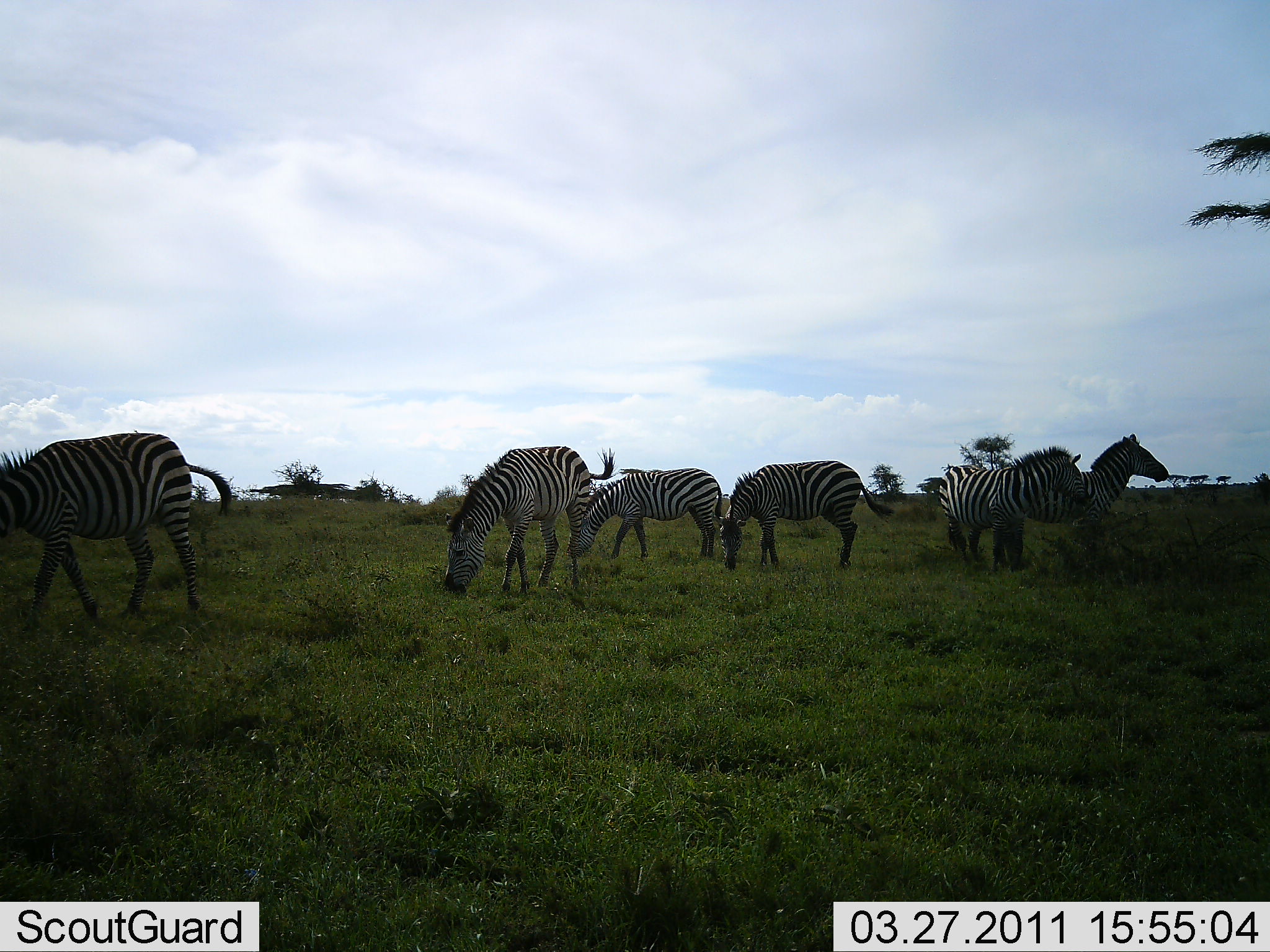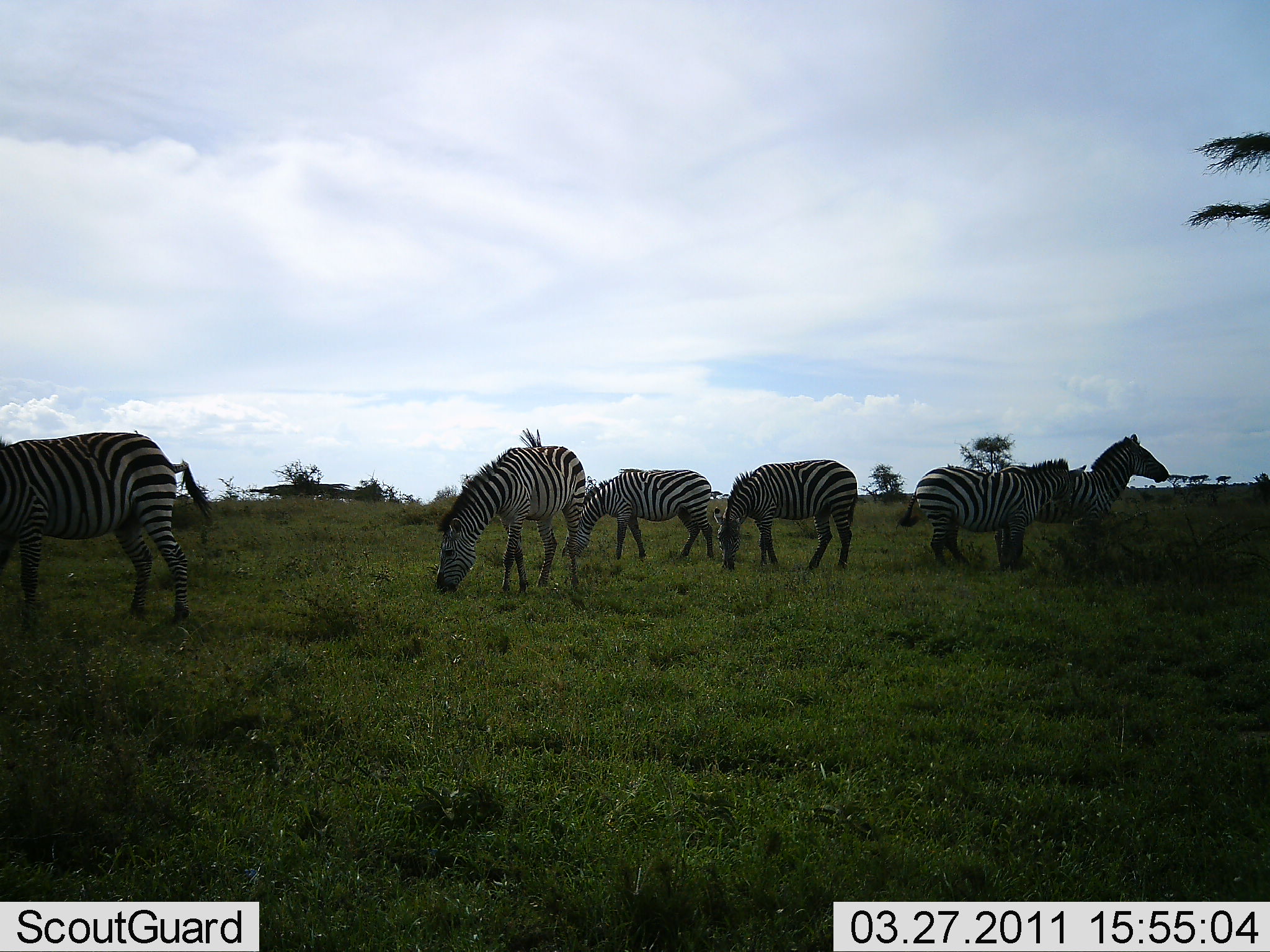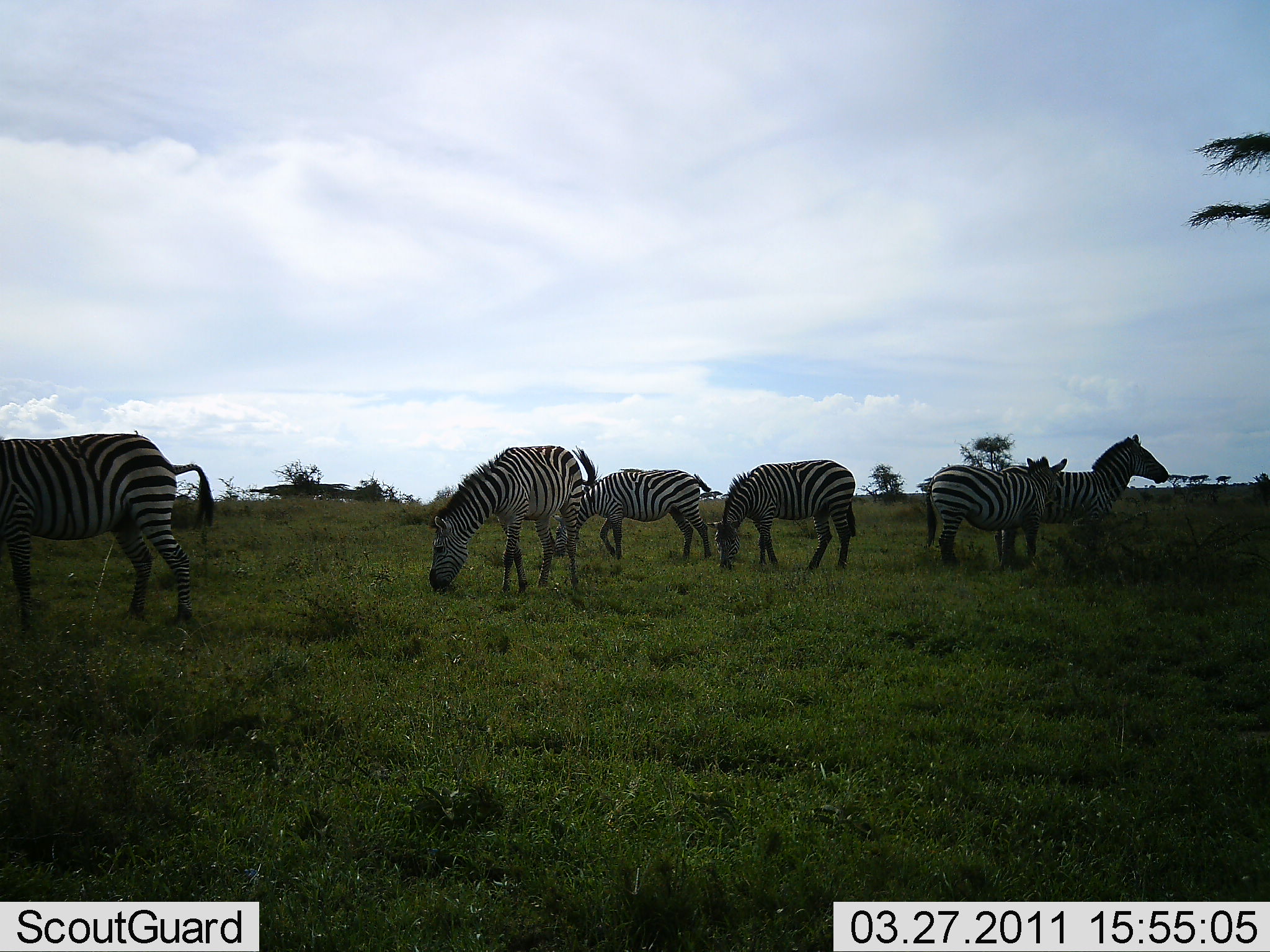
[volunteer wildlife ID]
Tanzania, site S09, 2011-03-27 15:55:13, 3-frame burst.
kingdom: Animalia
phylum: Chordata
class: Mammalia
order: Perissodactyla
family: Equidae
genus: Equus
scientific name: Equus quagga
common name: plains zebra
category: zebra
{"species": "zebra (plains zebra) (Equus quagga)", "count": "6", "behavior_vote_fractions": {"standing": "55%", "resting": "9%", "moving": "0%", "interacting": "0%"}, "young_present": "0%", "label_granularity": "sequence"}